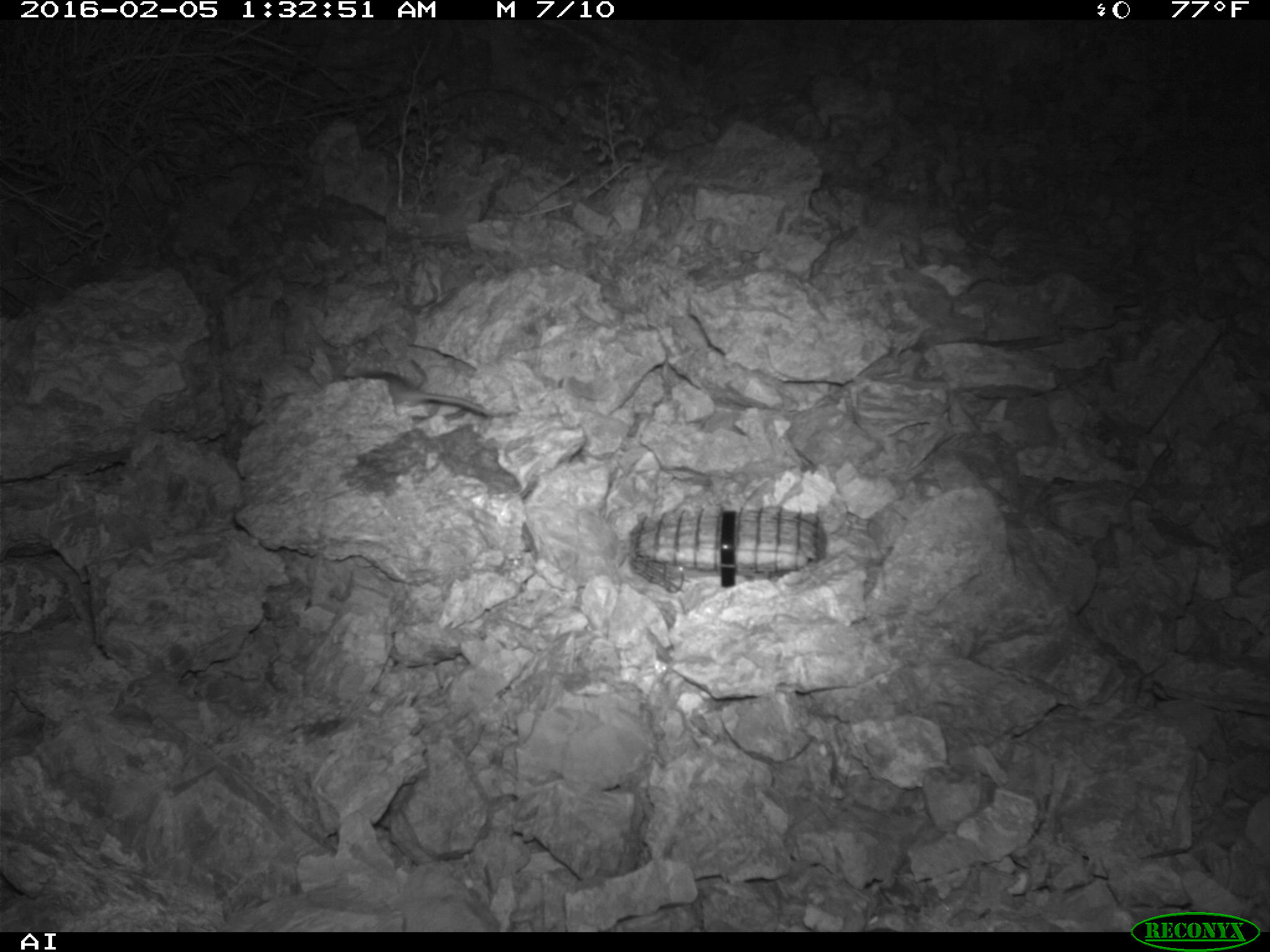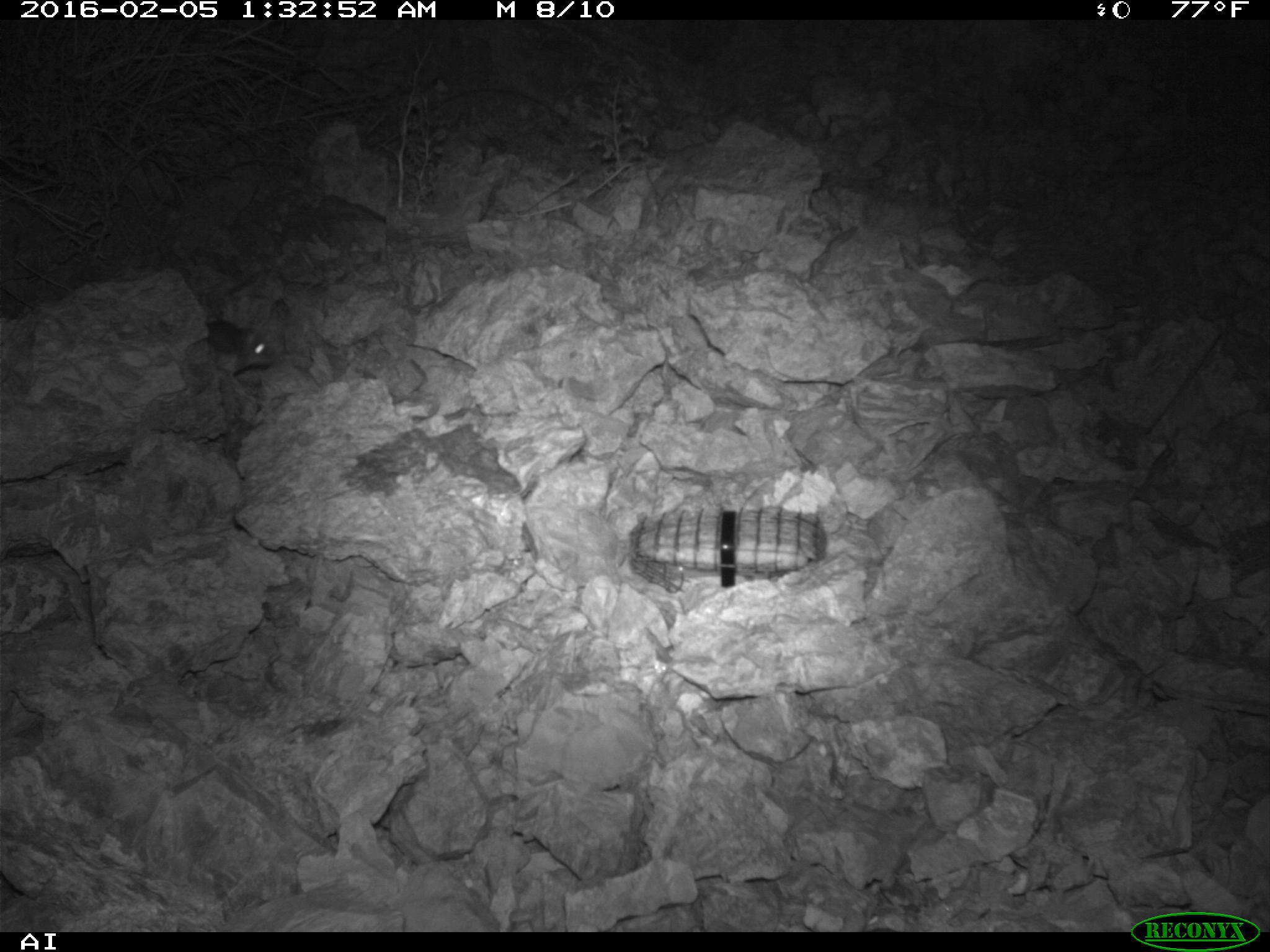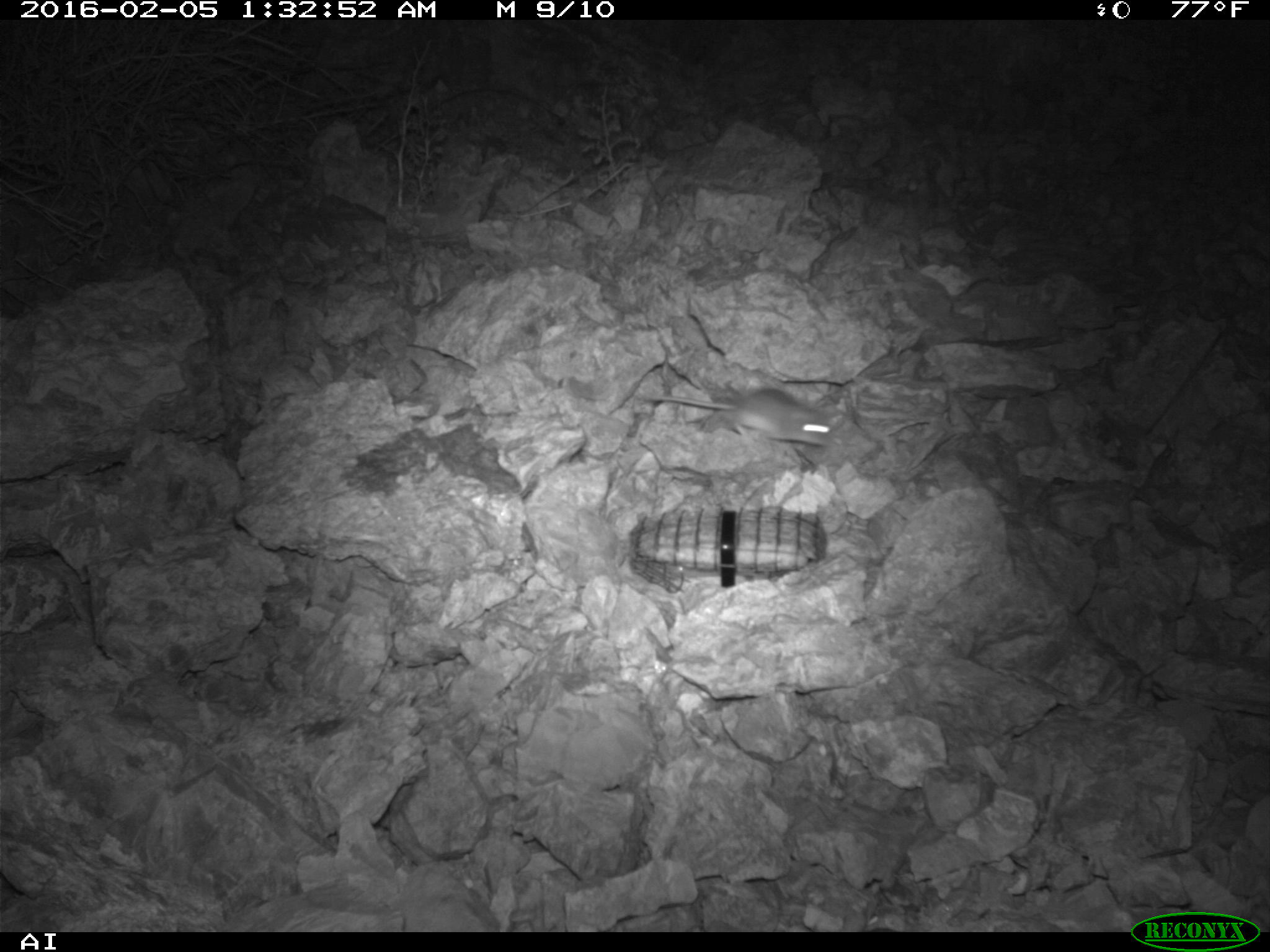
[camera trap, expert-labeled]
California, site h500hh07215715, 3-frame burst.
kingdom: Animalia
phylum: Chordata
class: Mammalia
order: Rodentia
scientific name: Rodentia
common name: rodent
Rodent (Rodentia).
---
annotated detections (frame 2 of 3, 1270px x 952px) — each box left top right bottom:
rodent: 204 318 270 379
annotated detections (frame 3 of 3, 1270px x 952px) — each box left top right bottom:
rodent: 639 387 831 446